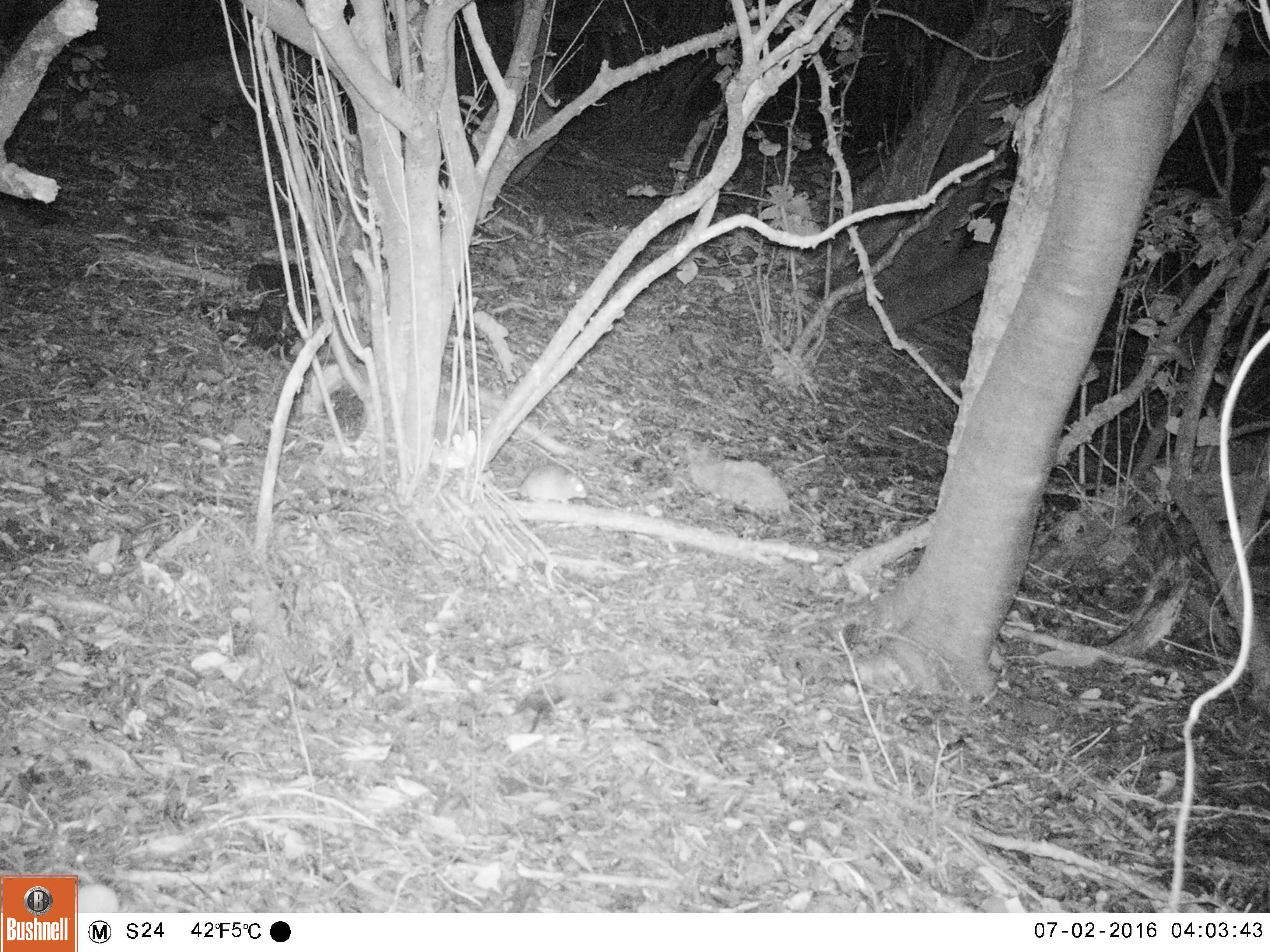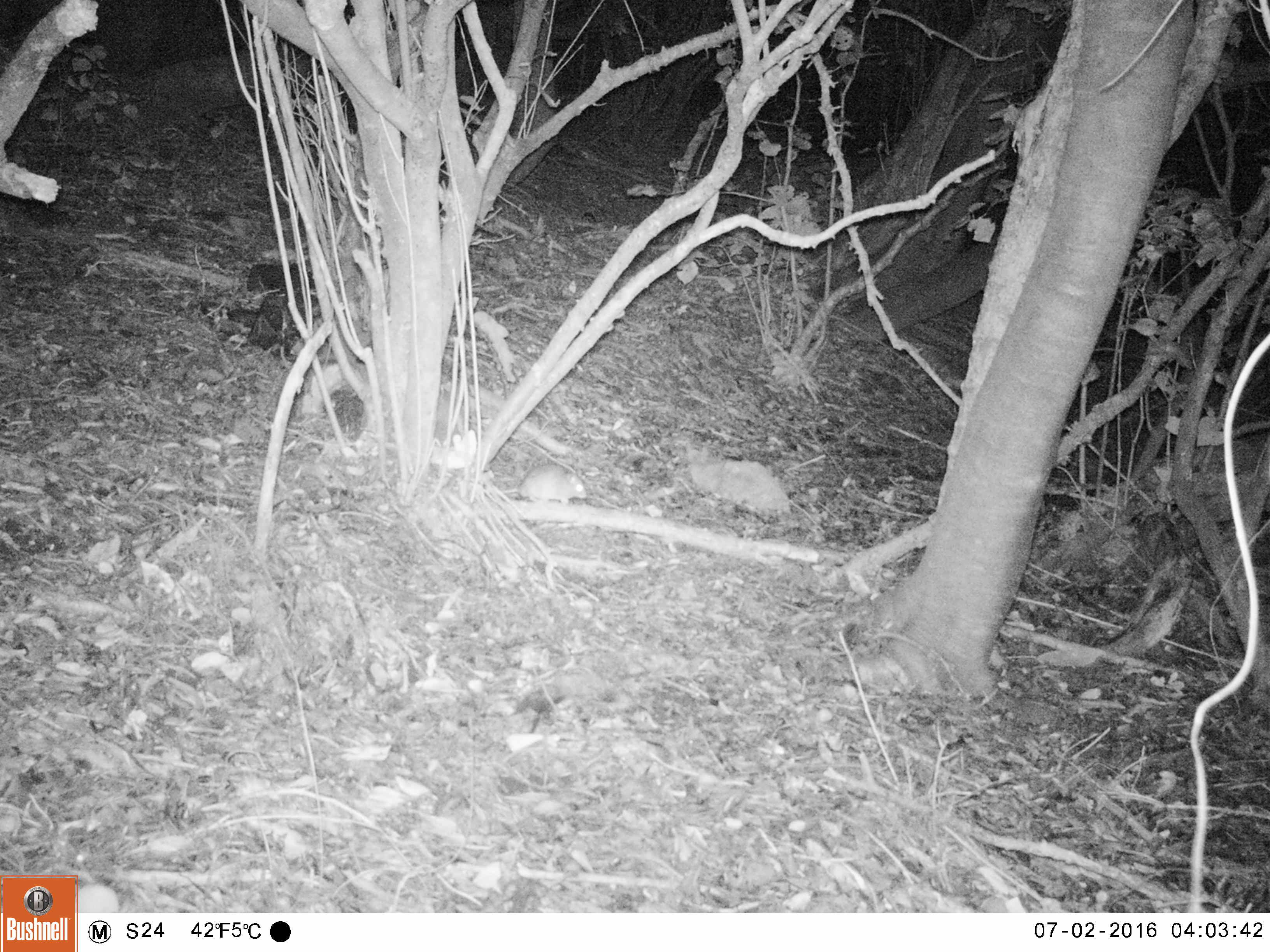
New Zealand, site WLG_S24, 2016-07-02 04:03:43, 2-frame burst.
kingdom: Animalia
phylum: Chordata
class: Mammalia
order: Rodentia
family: Muridae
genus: Rattus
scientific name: Rattus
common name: rat